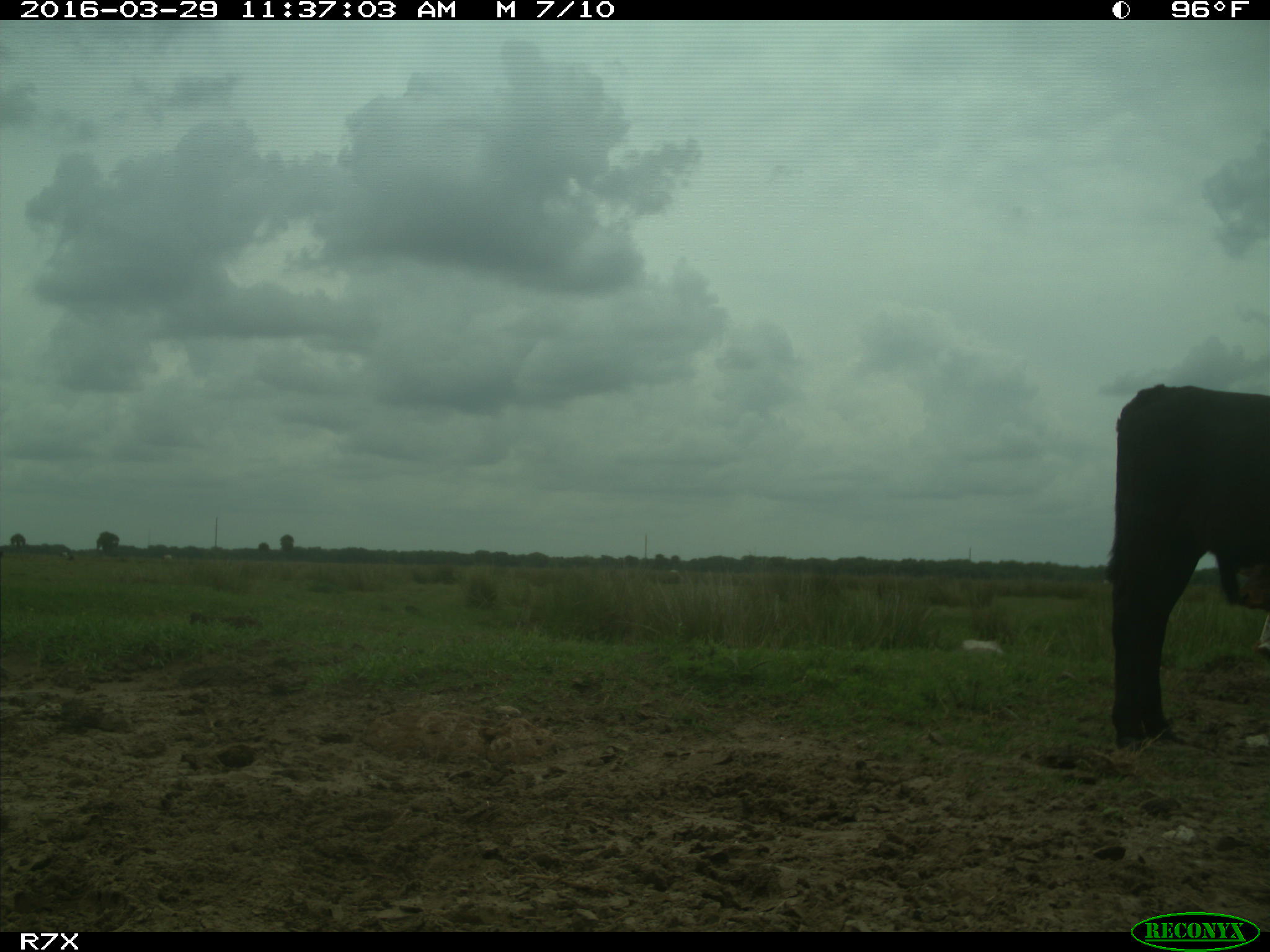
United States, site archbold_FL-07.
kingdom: Animalia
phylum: Chordata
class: Mammalia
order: Artiodactyla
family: Bovidae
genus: Bos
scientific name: Bos taurus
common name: domestic cow